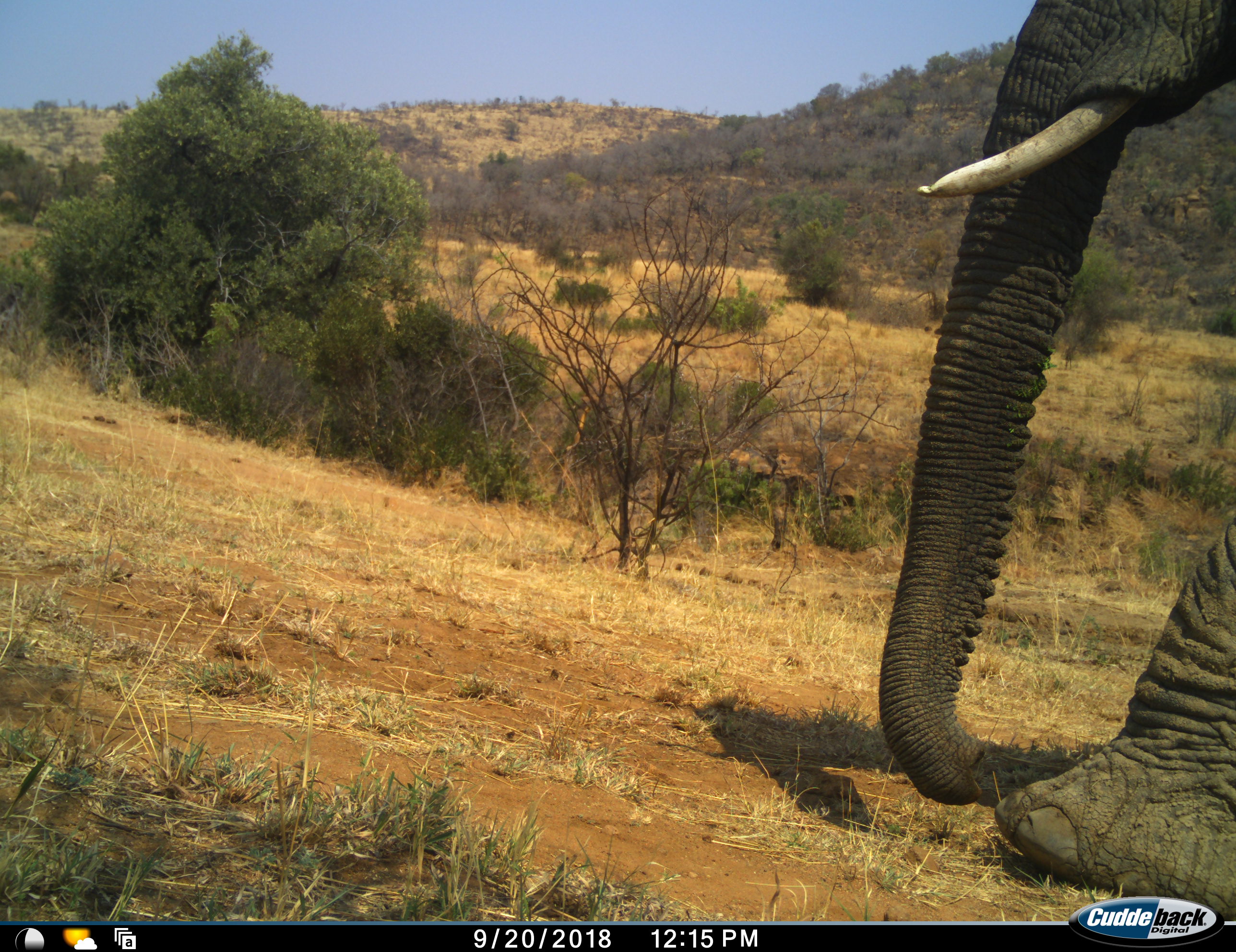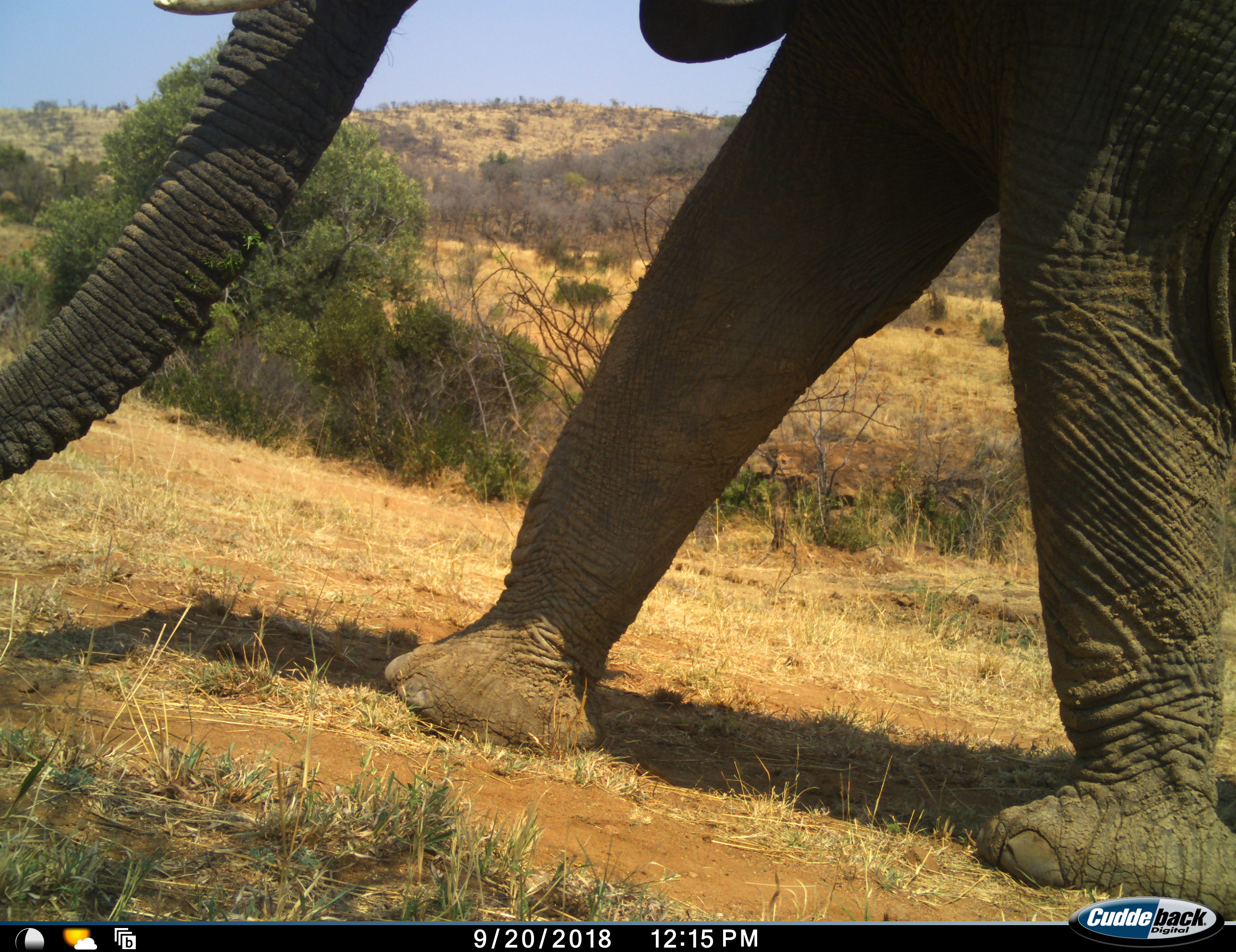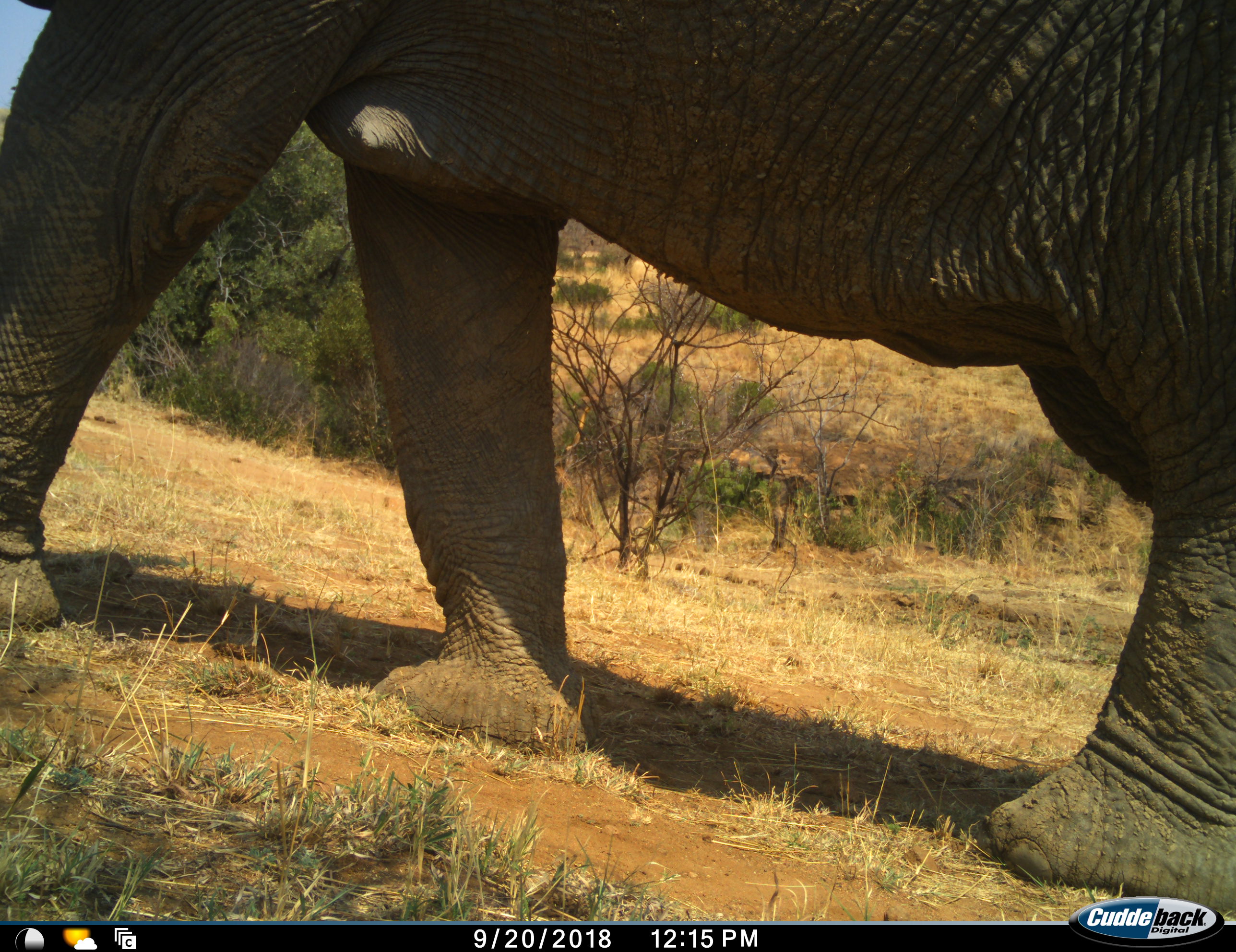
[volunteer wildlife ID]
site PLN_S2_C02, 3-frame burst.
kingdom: Animalia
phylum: Chordata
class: Mammalia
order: Proboscidea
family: Elephantidae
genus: Loxodonta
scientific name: Loxodonta africana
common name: african bush elephant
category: elephant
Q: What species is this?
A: Elephant (african bush elephant) (Loxodonta africana).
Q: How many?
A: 1.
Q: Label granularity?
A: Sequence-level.